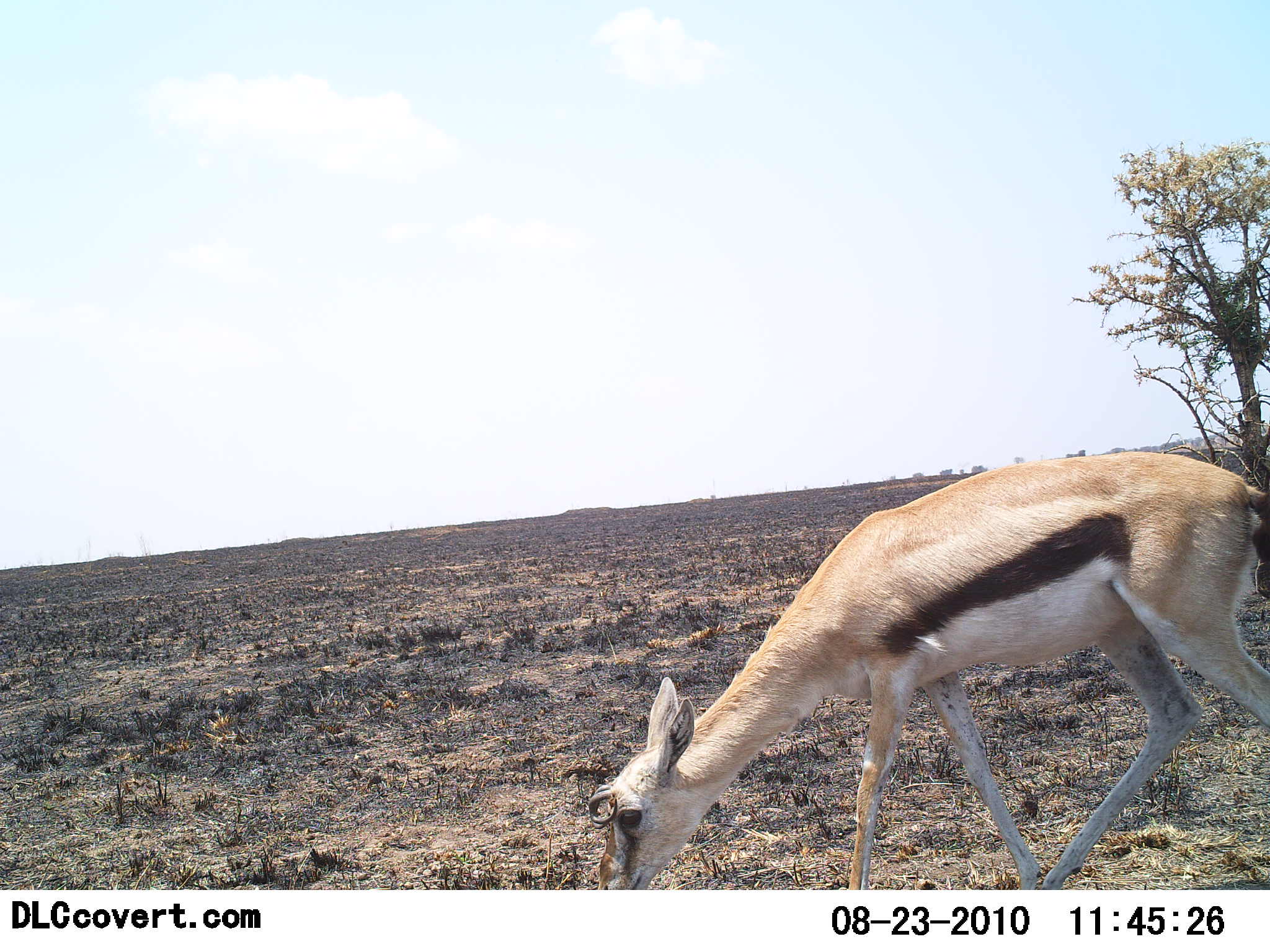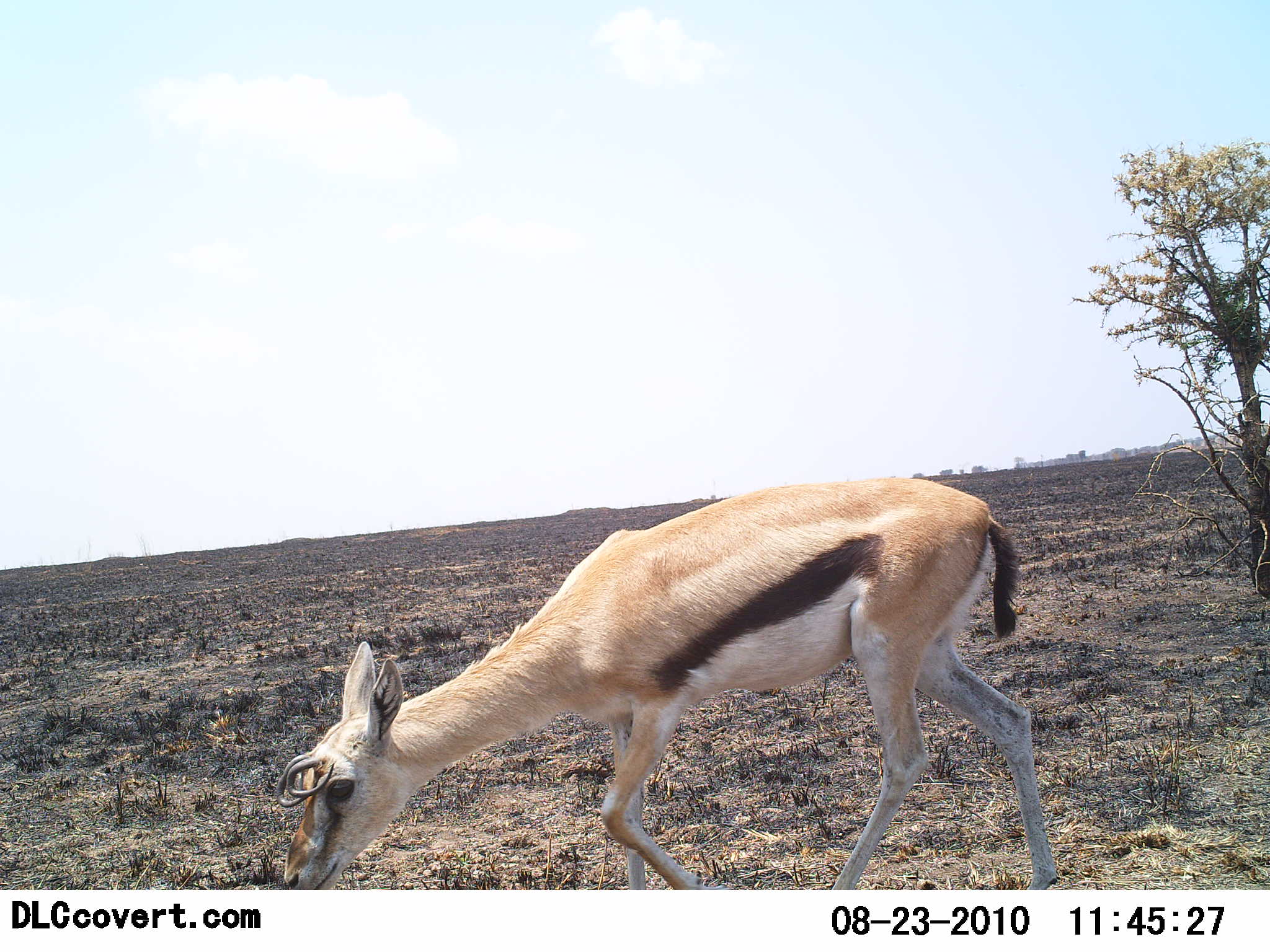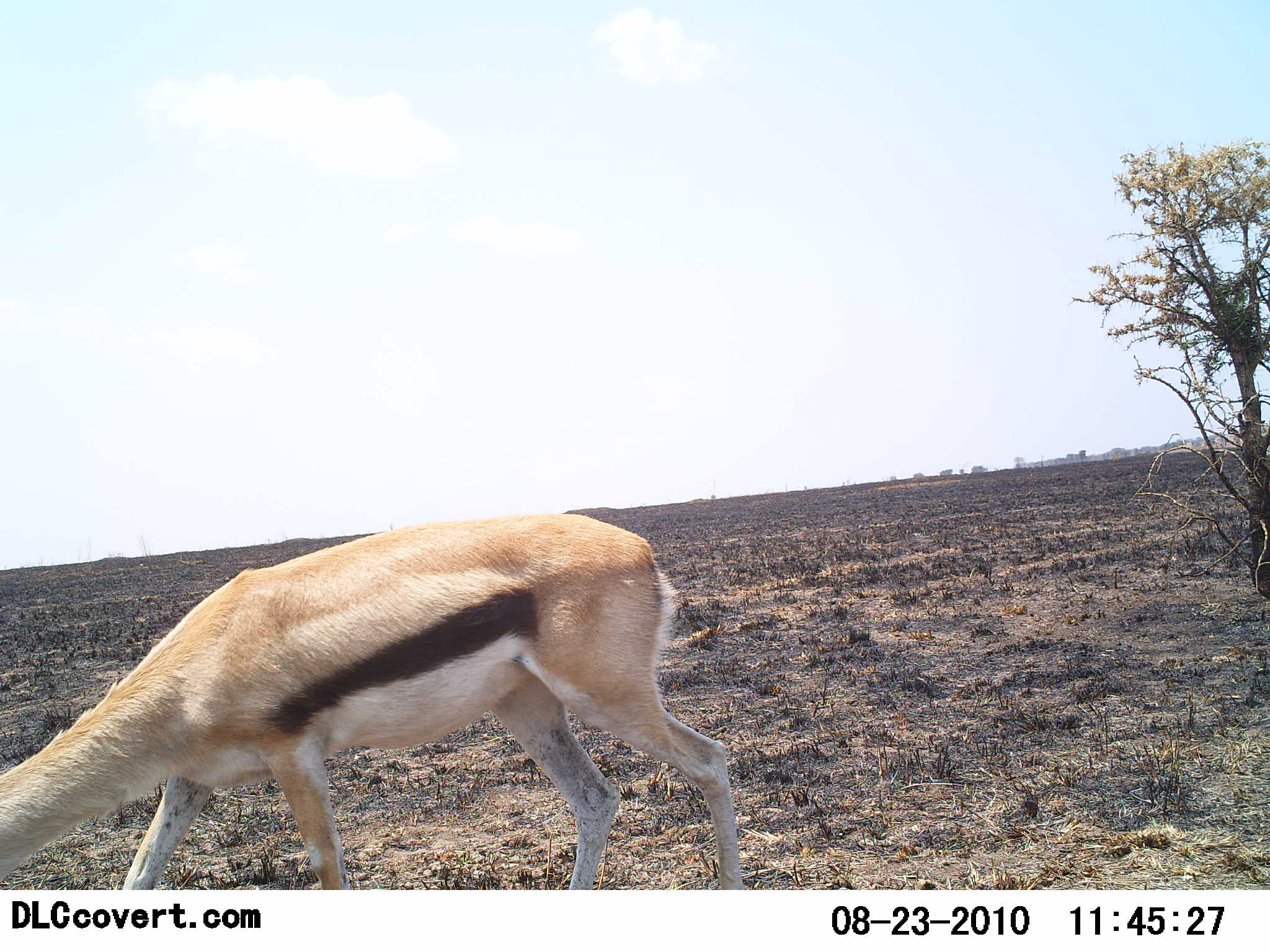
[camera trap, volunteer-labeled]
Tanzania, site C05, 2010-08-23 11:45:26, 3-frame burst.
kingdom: Animalia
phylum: Chordata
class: Mammalia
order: Artiodactyla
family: Bovidae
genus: Eudorcas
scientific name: Eudorcas thomsonii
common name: thomson's gazelle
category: gazellethomsons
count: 1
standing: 7%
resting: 0%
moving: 86%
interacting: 0%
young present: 0%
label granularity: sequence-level